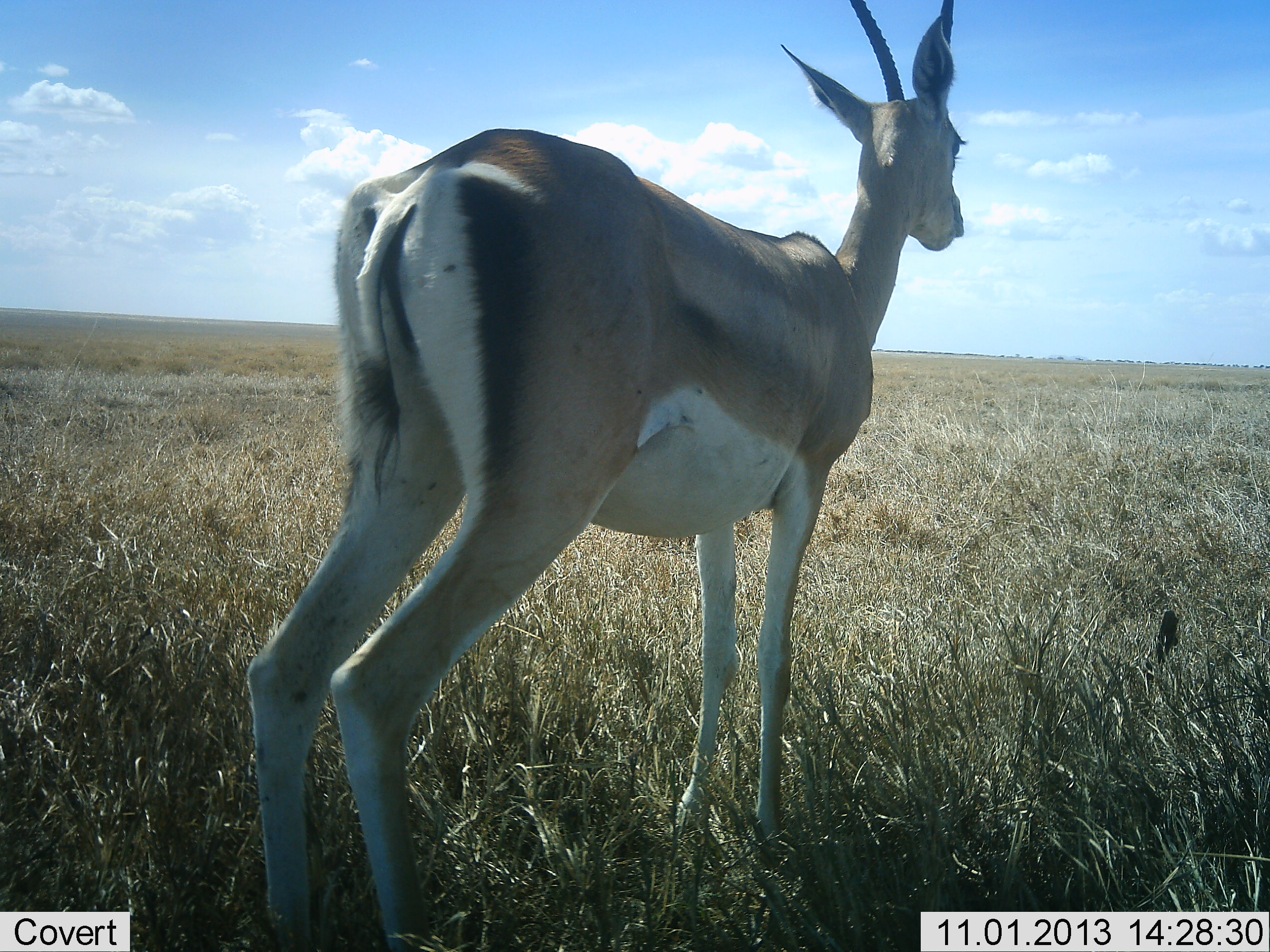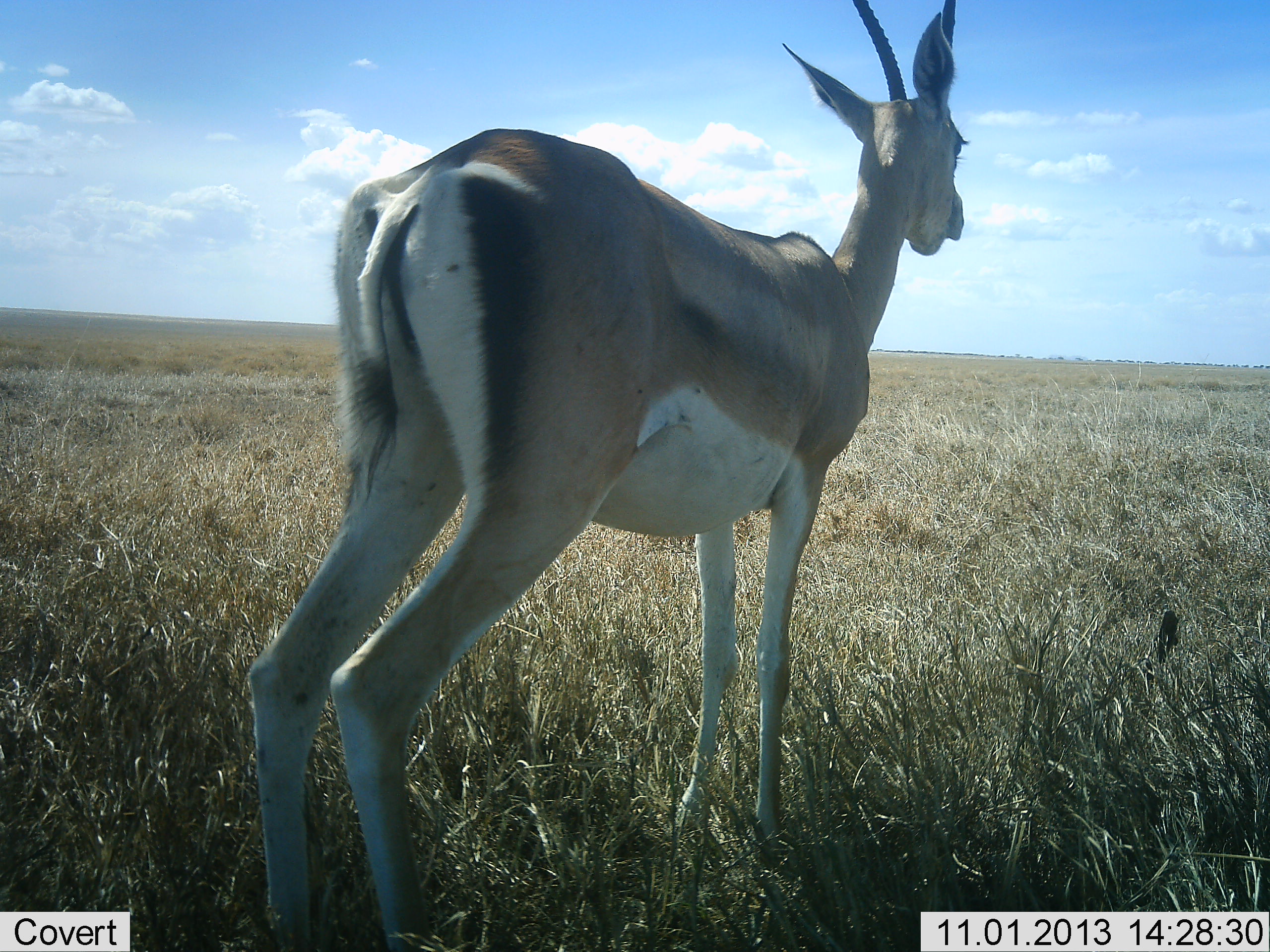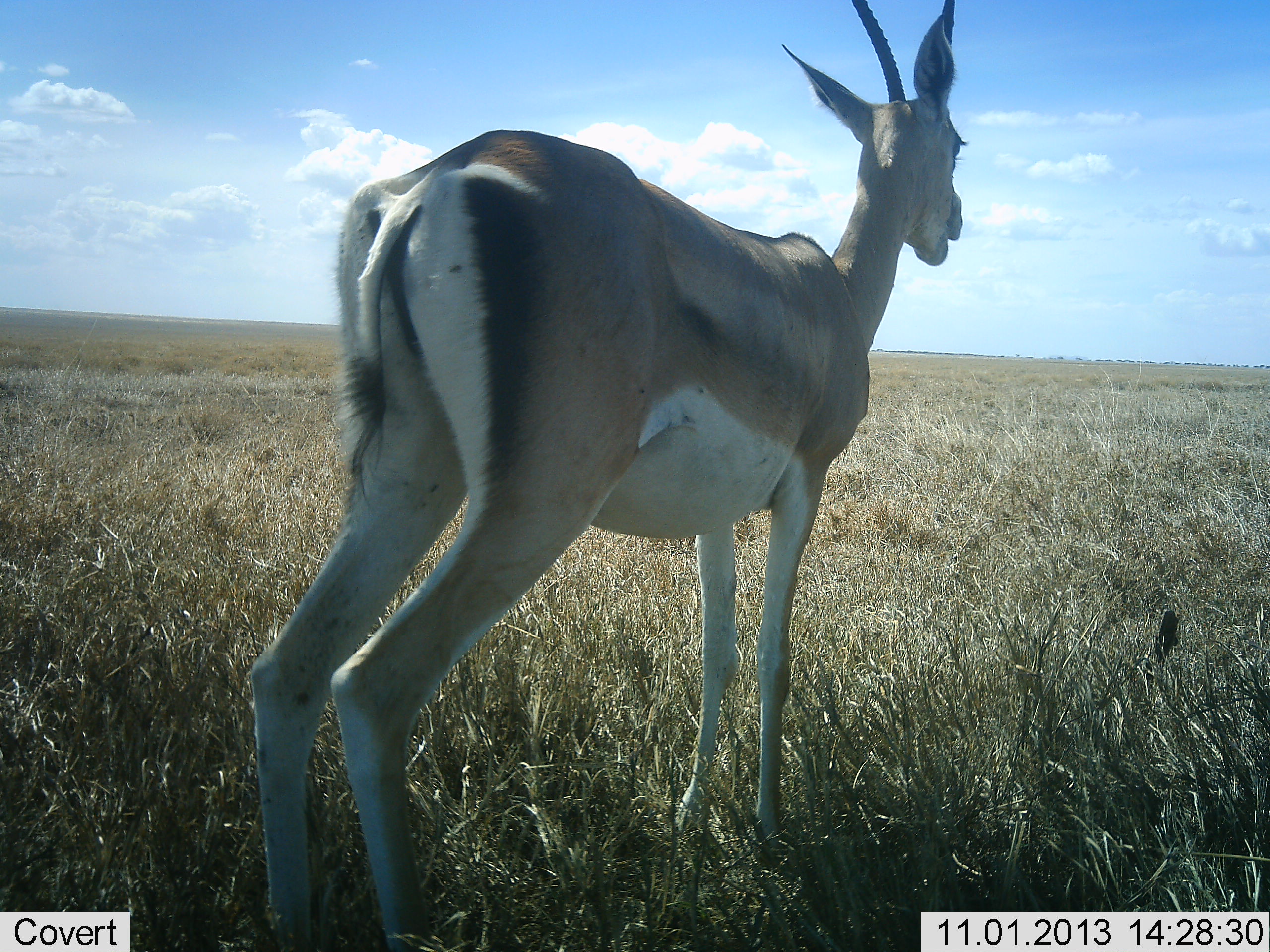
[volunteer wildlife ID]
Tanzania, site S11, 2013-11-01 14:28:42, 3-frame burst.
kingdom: Animalia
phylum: Chordata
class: Mammalia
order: Artiodactyla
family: Bovidae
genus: Nanger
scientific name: Nanger granti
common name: grant's gazelle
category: gazellegrants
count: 1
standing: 90%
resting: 0%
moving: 5%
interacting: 5%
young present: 0%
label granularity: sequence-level